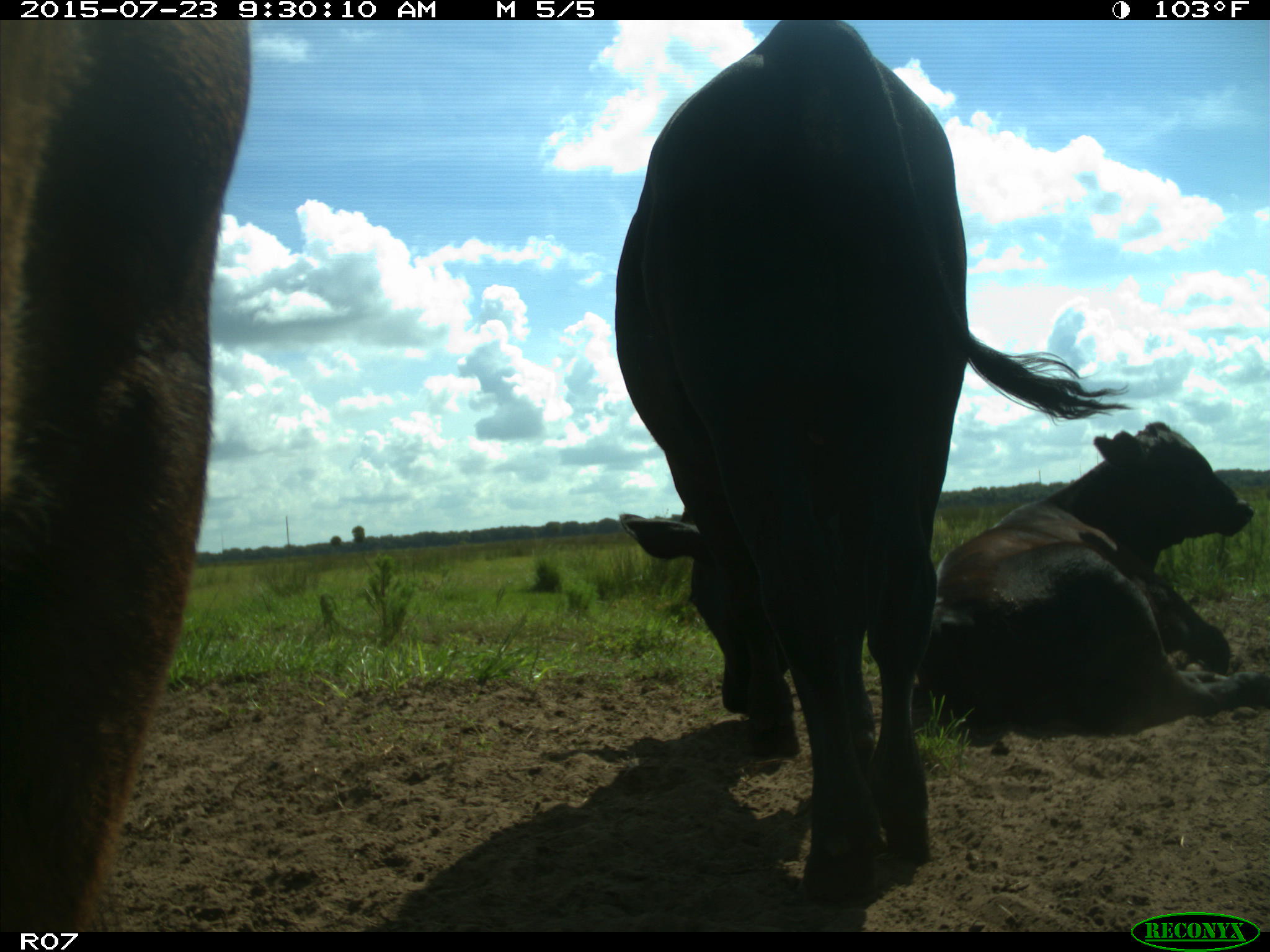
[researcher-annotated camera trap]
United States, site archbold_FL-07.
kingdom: Animalia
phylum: Chordata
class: Mammalia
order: Artiodactyla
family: Bovidae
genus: Bos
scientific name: Bos taurus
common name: domestic cow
Bos taurus (domestic cow).